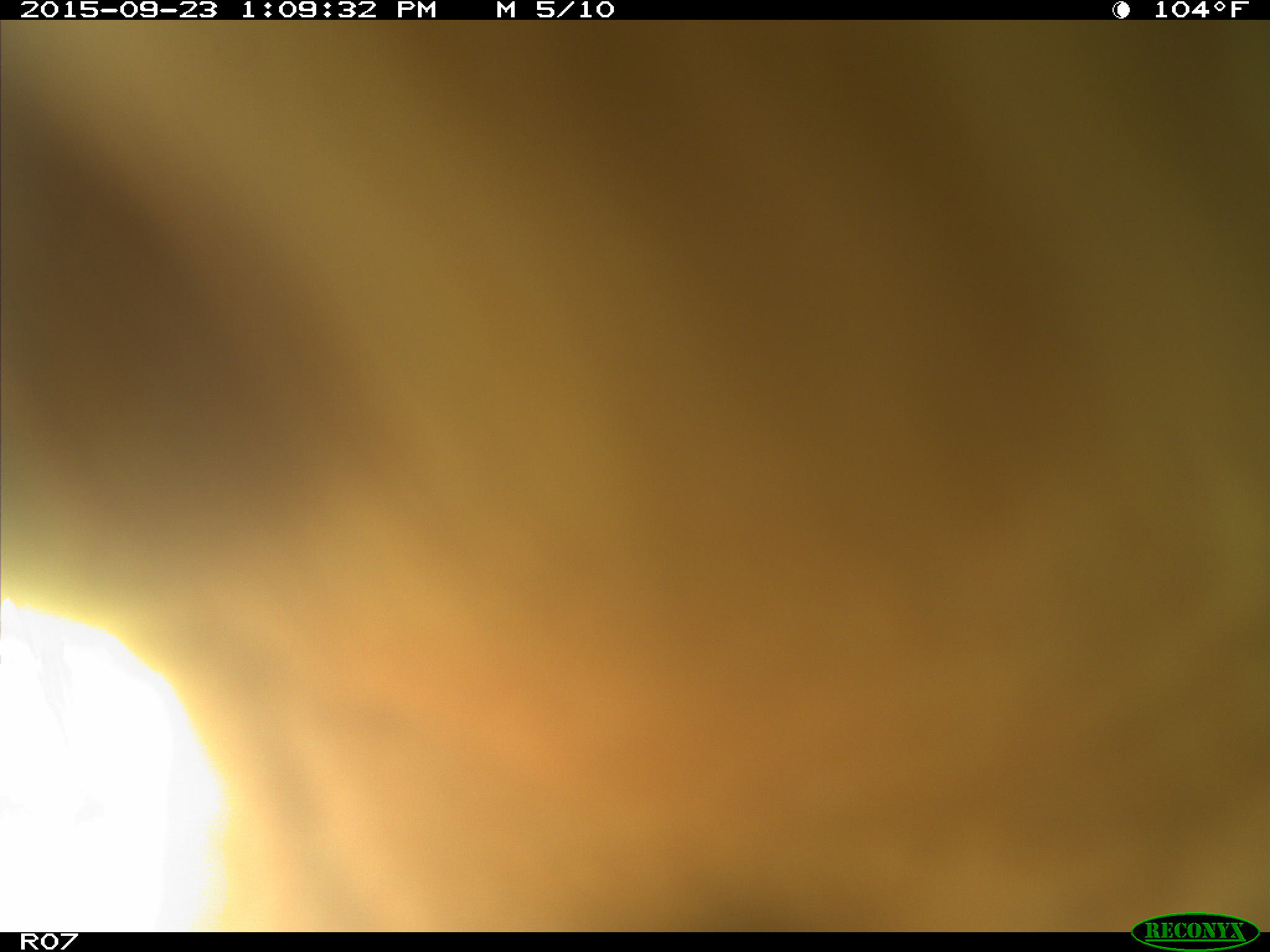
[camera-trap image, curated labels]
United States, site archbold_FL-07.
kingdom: Animalia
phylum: Chordata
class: Mammalia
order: Artiodactyla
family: Bovidae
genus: Bos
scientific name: Bos taurus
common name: domestic cow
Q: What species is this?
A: Bos taurus (domestic cow).